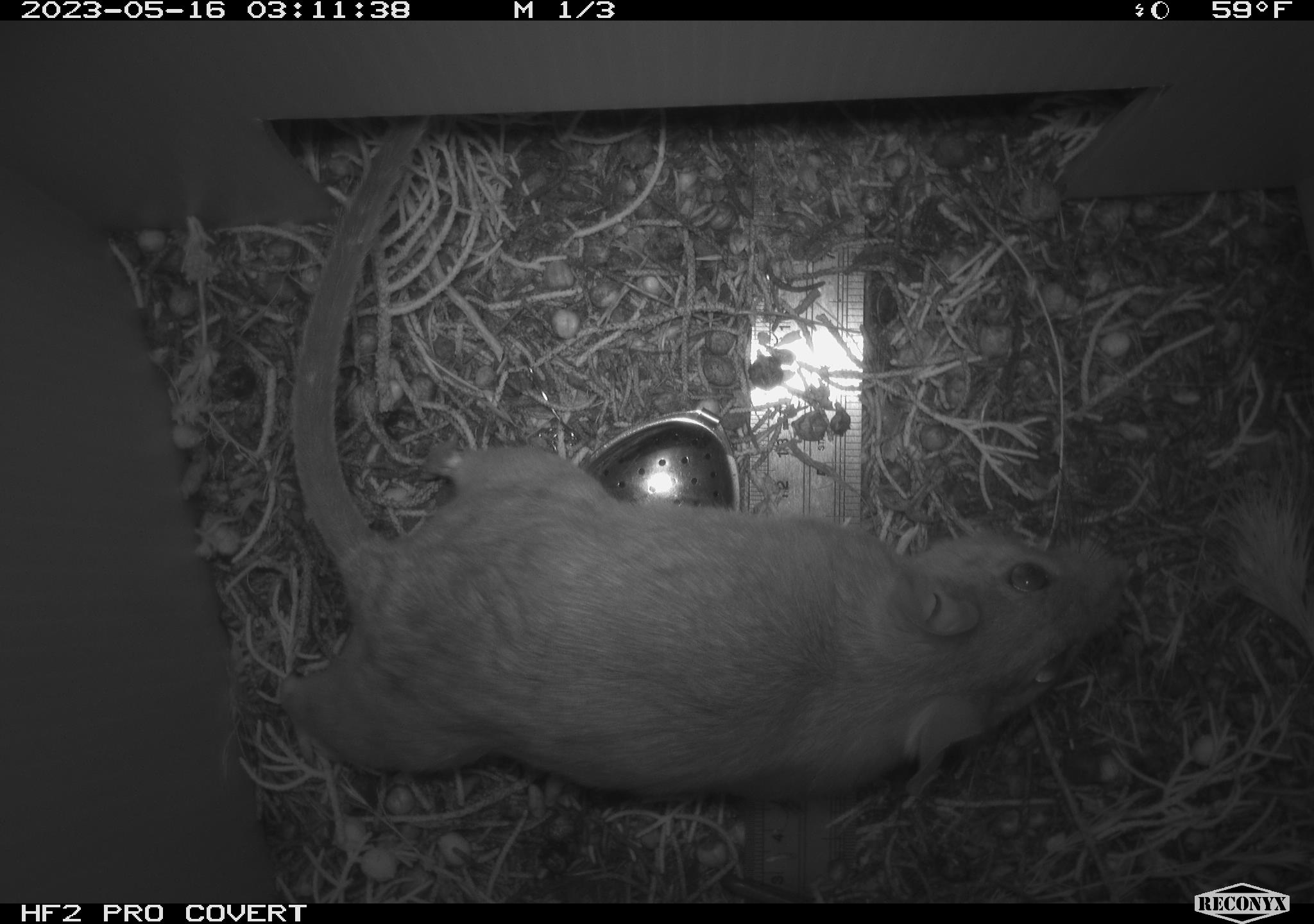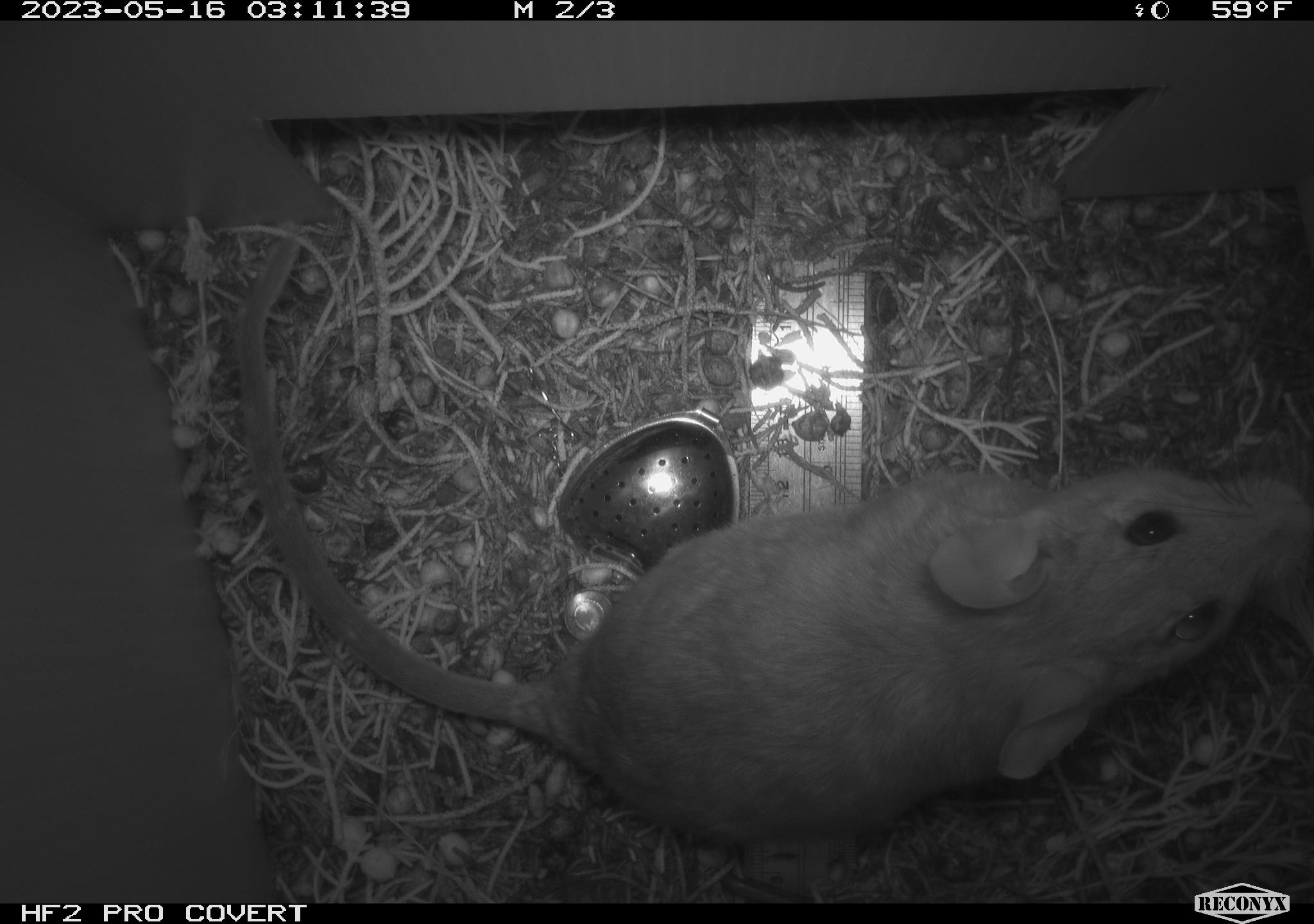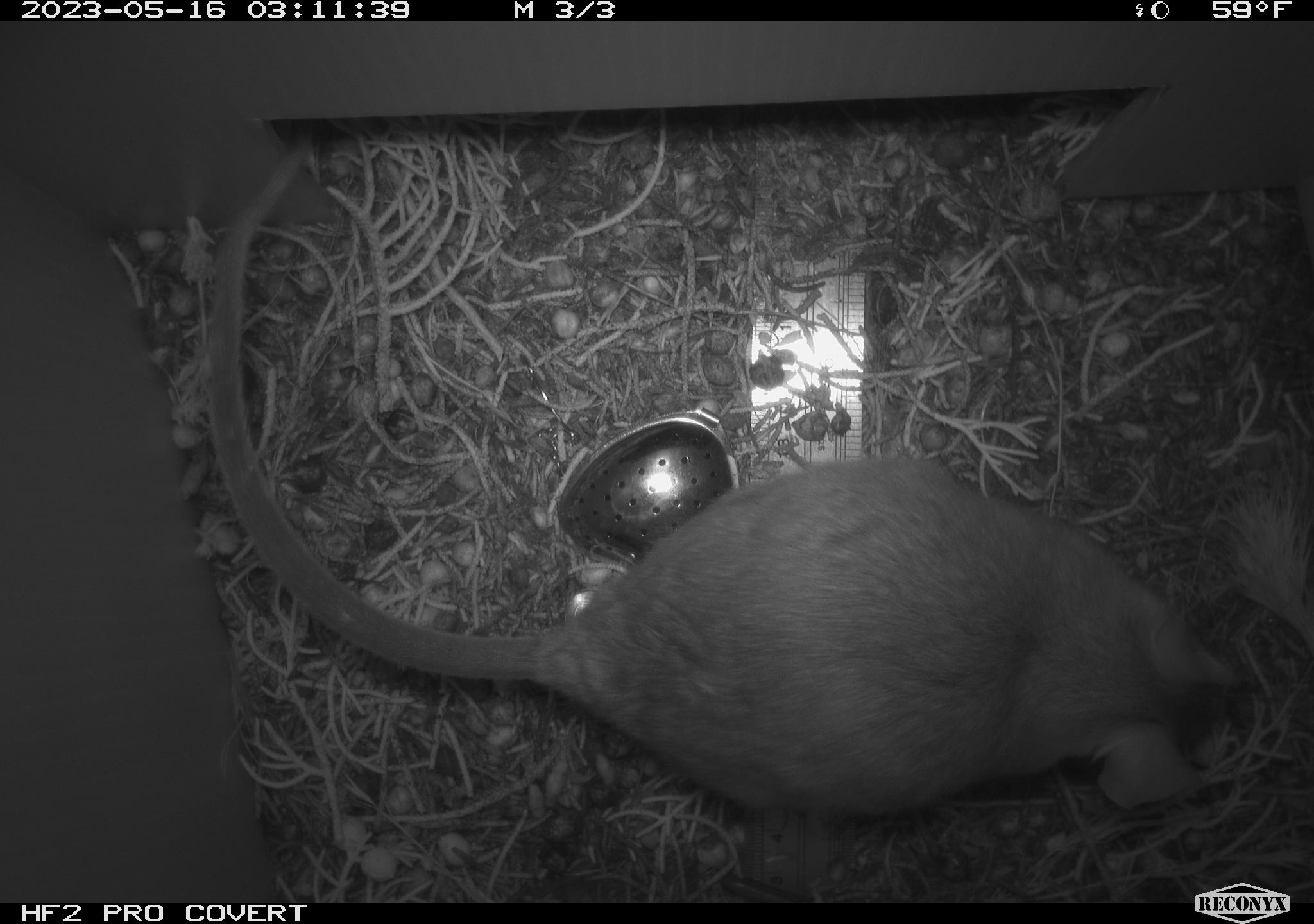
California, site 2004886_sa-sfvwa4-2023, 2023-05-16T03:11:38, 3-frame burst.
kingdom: Animalia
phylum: Chordata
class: Mammalia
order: Rodentia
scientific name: Rodentia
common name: mouse species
Mouse species (Rodentia).